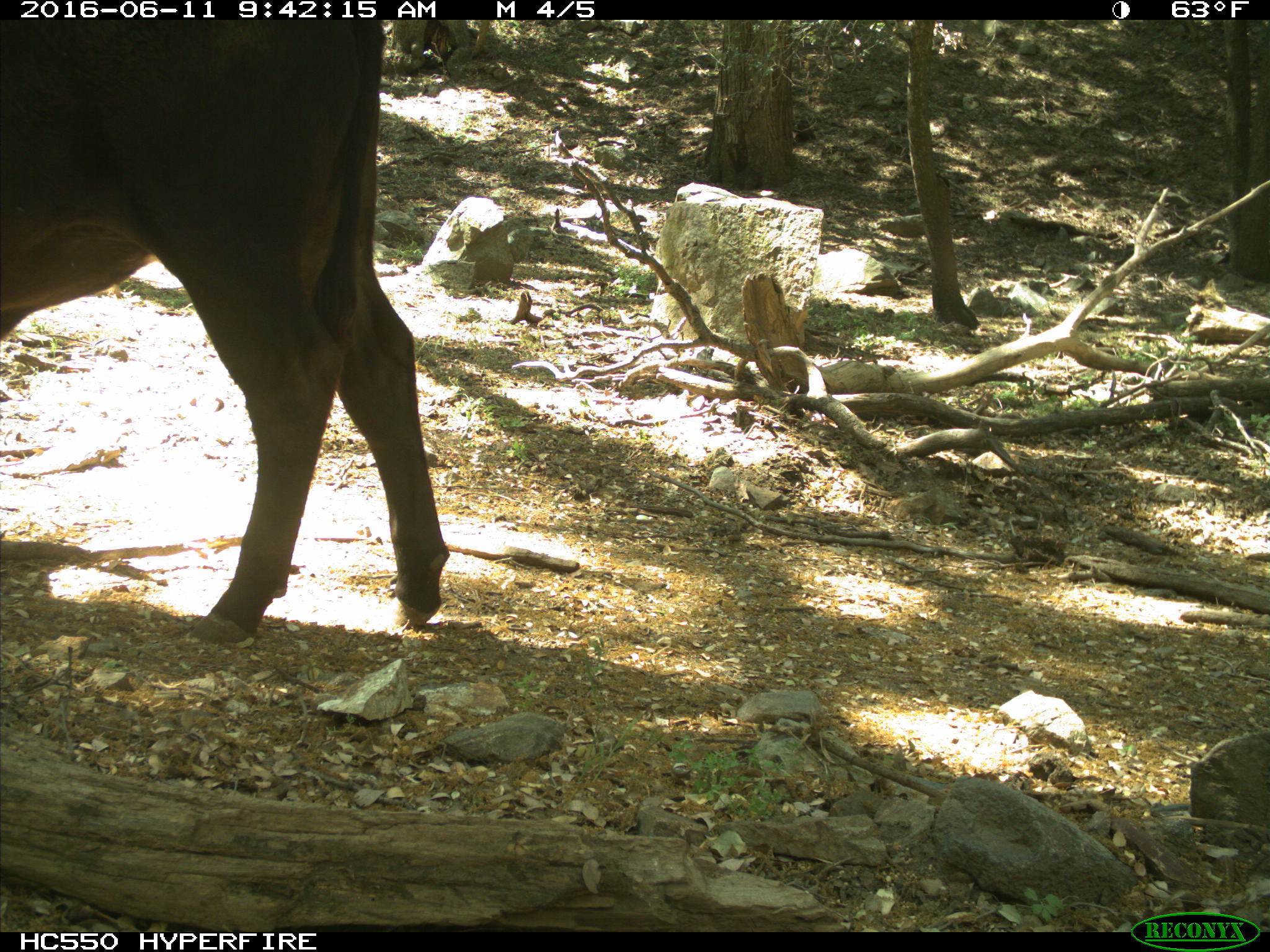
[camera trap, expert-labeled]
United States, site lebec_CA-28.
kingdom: Animalia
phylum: Chordata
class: Mammalia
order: Artiodactyla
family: Bovidae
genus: Bos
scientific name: Bos taurus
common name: domestic cow